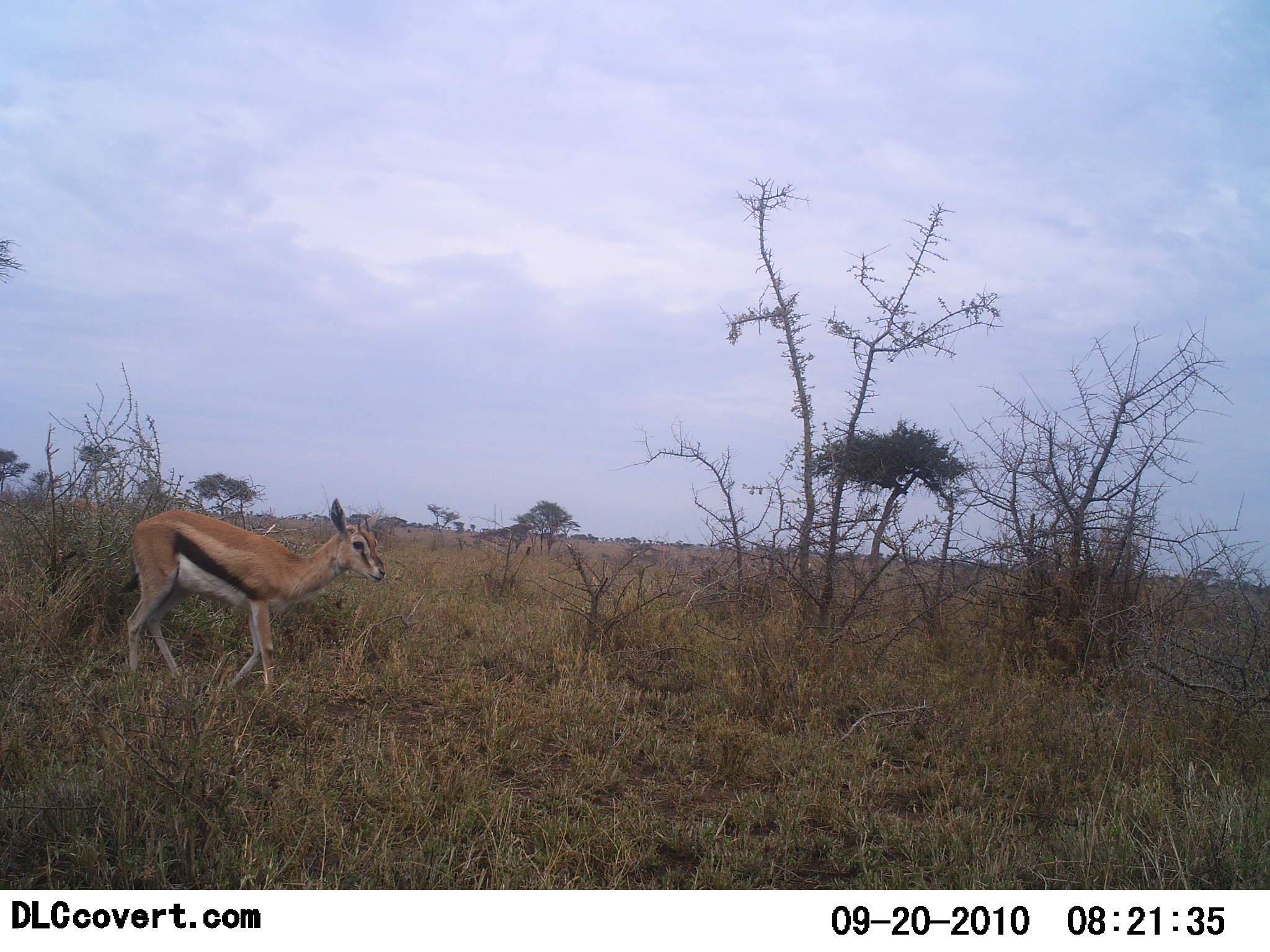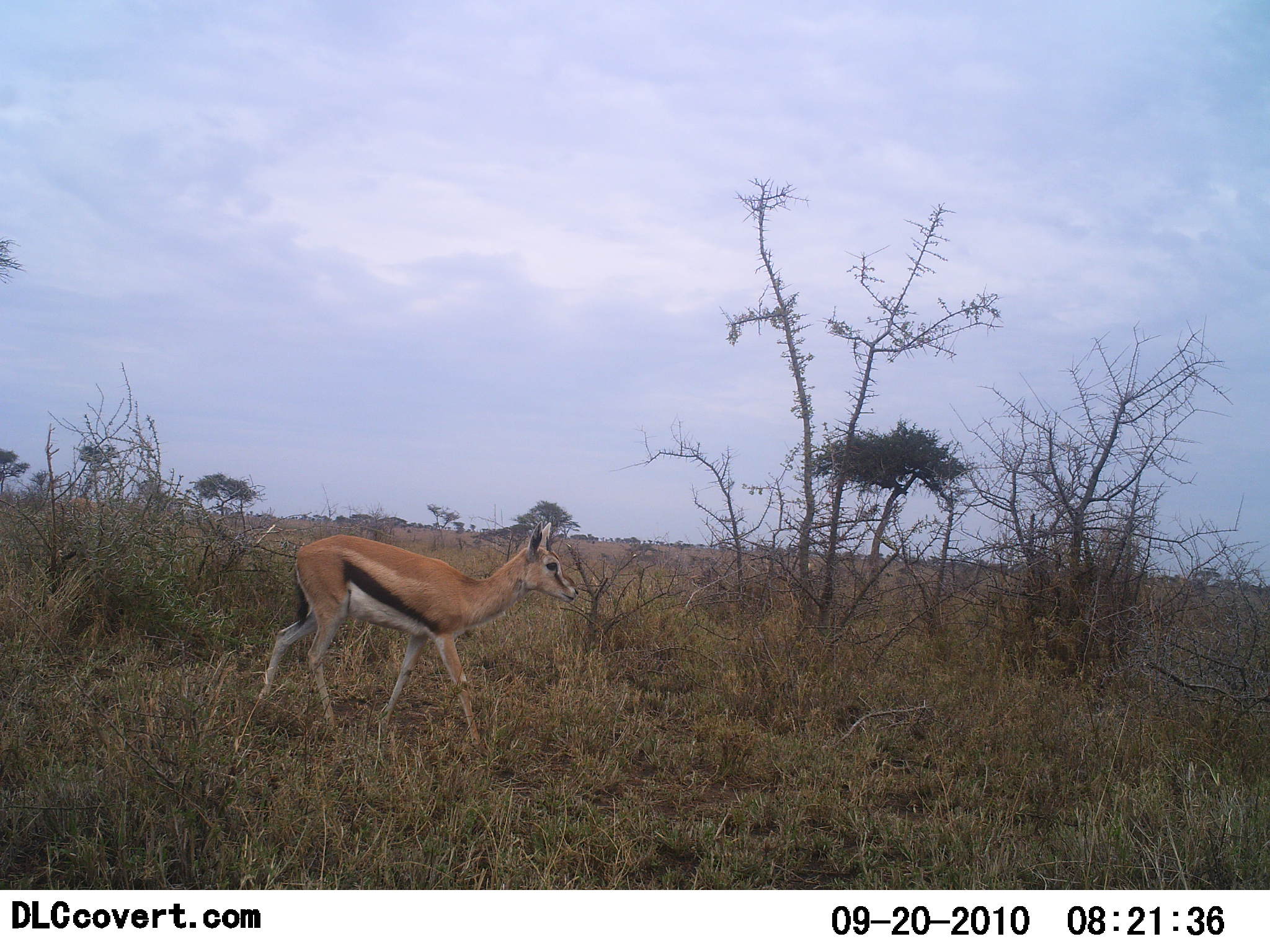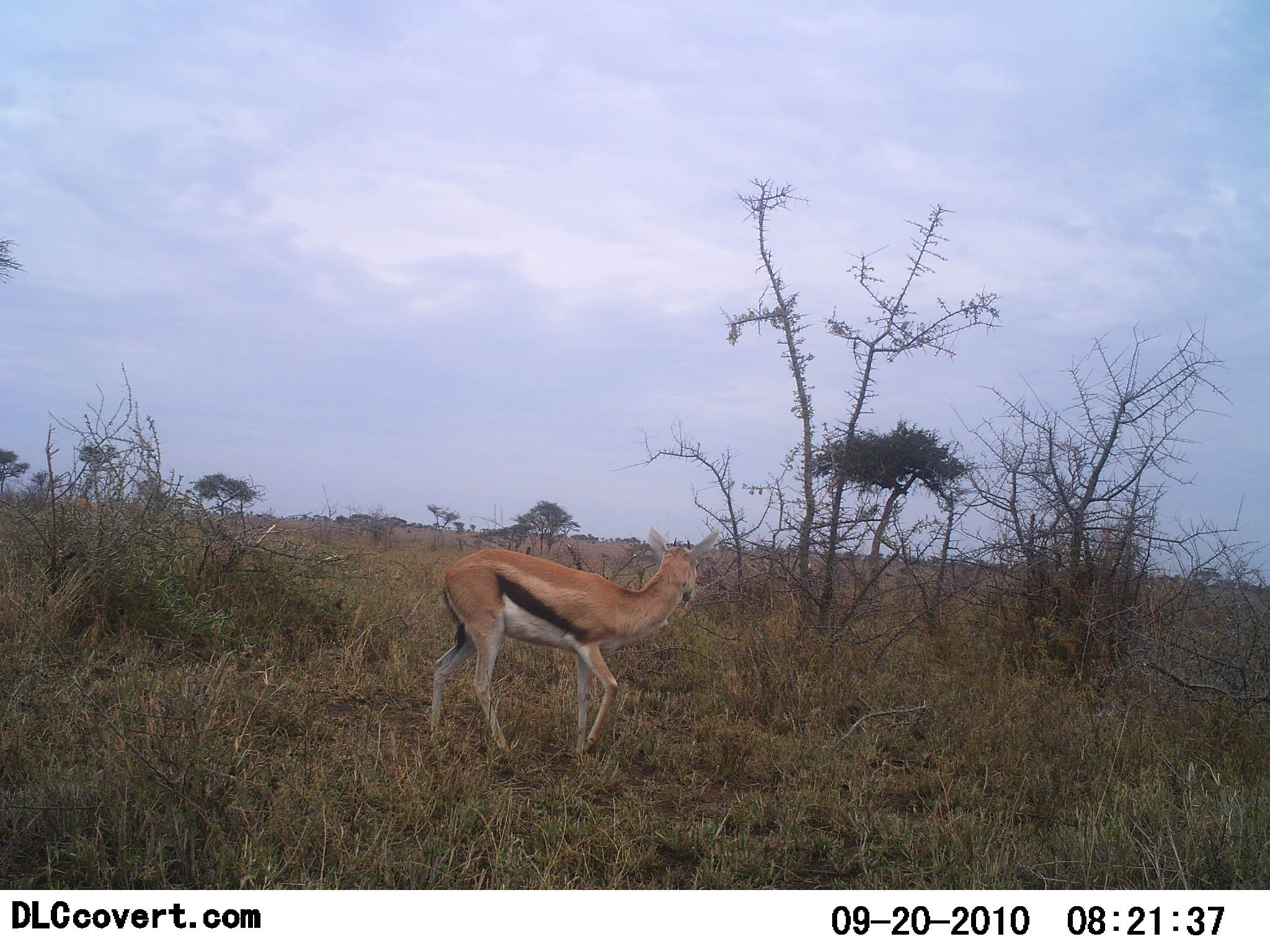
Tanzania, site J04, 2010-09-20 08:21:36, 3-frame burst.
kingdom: Animalia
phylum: Chordata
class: Mammalia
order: Artiodactyla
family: Bovidae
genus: Eudorcas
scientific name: Eudorcas thomsonii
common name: thomson's gazelle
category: gazellethomsons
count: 1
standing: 21%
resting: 0%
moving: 86%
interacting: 0%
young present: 0%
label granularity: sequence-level